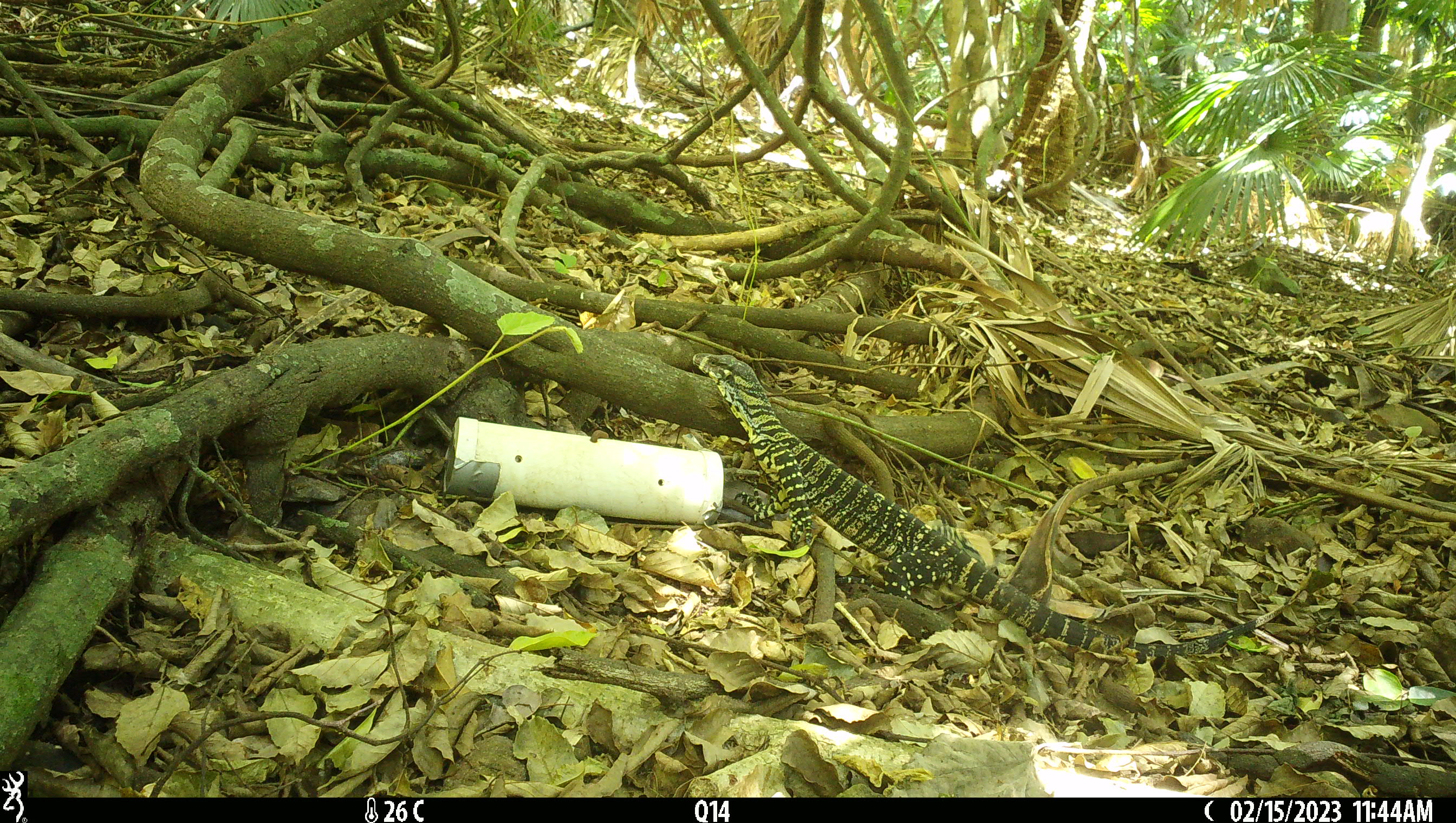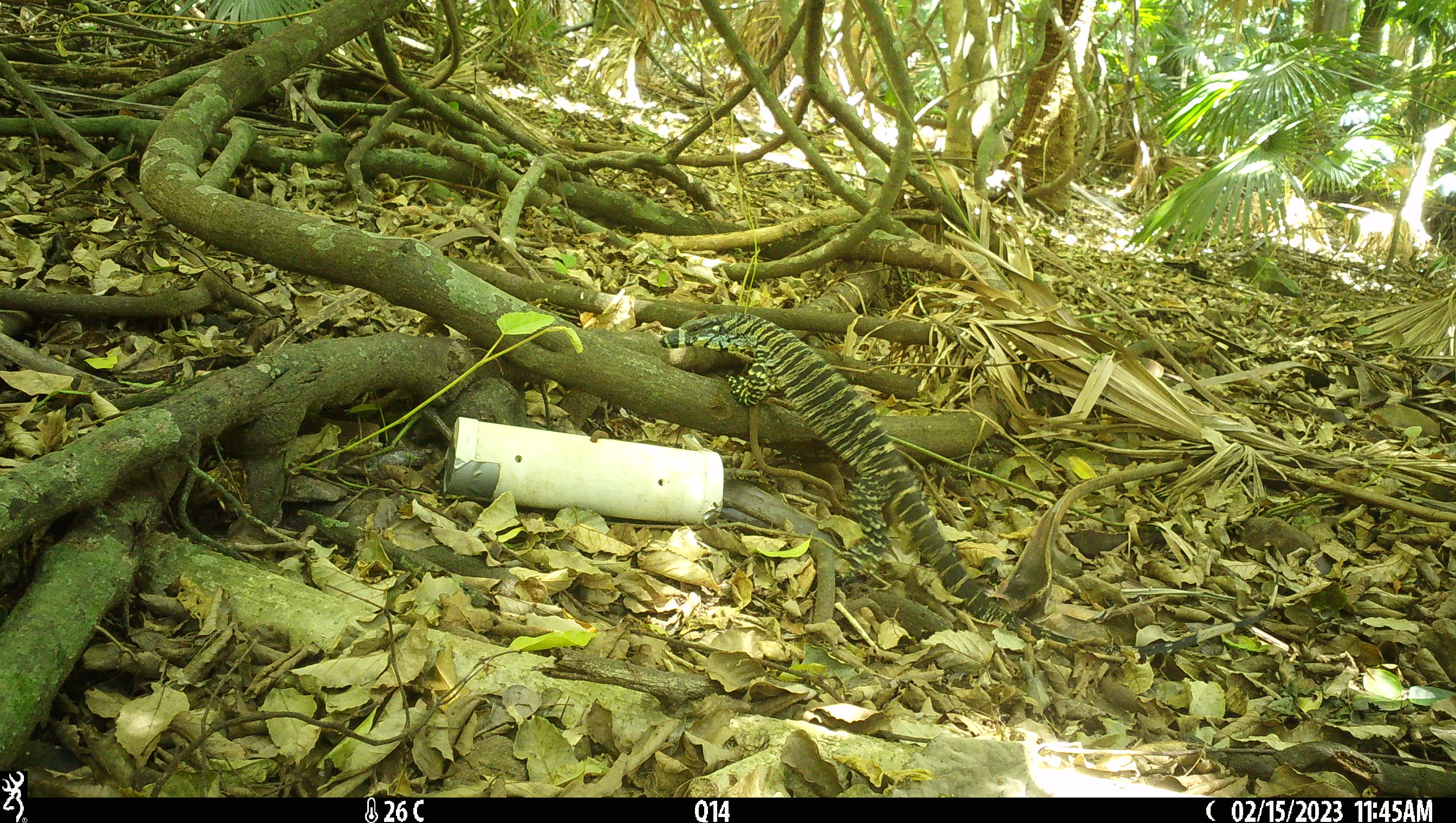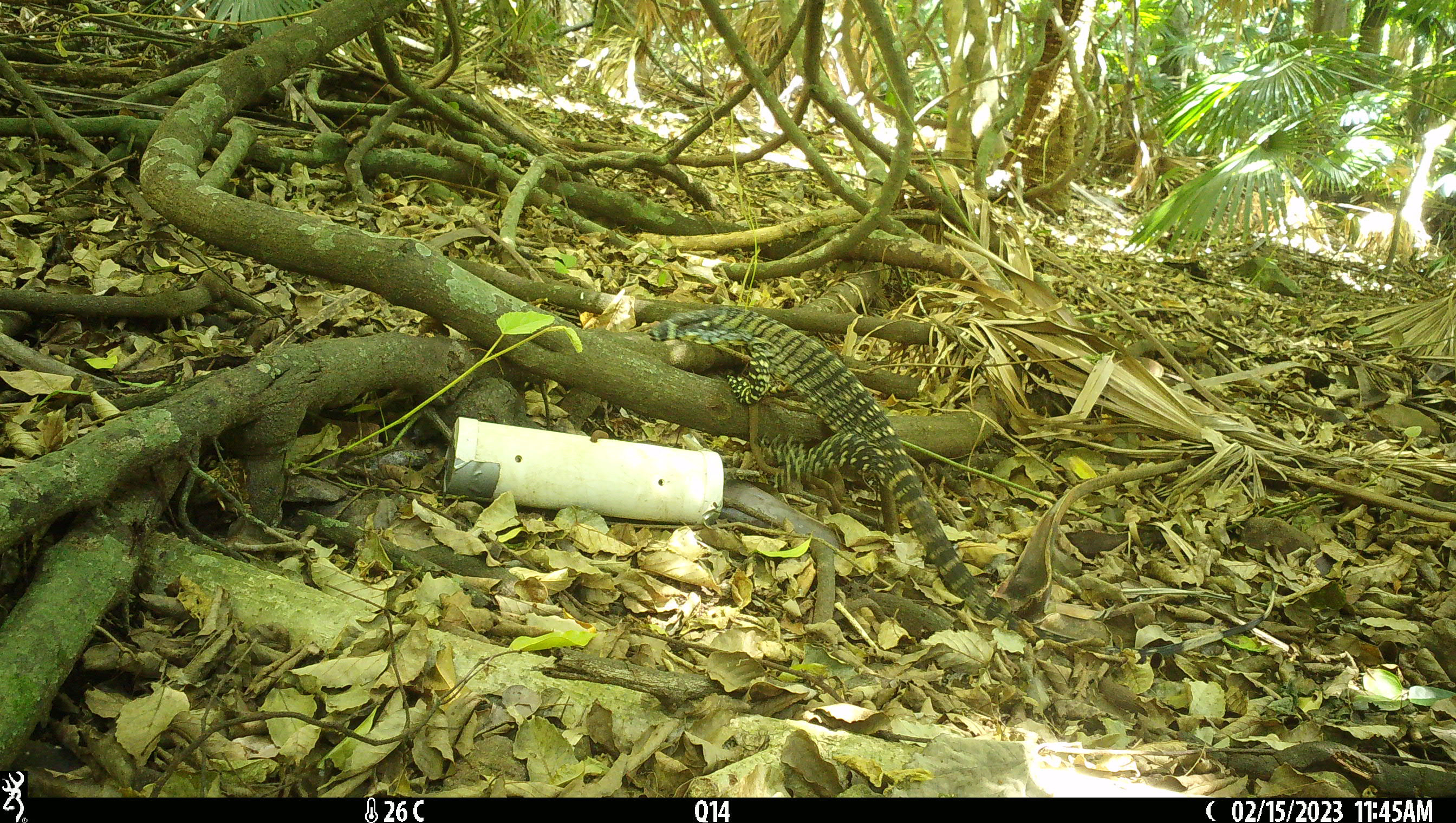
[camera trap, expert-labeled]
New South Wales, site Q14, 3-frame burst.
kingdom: Animalia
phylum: Chordata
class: Reptilia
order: Squamata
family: Varanidae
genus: Varanus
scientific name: Varanus varius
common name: lace monitor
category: goanna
Goanna (lace monitor) (Varanus varius).